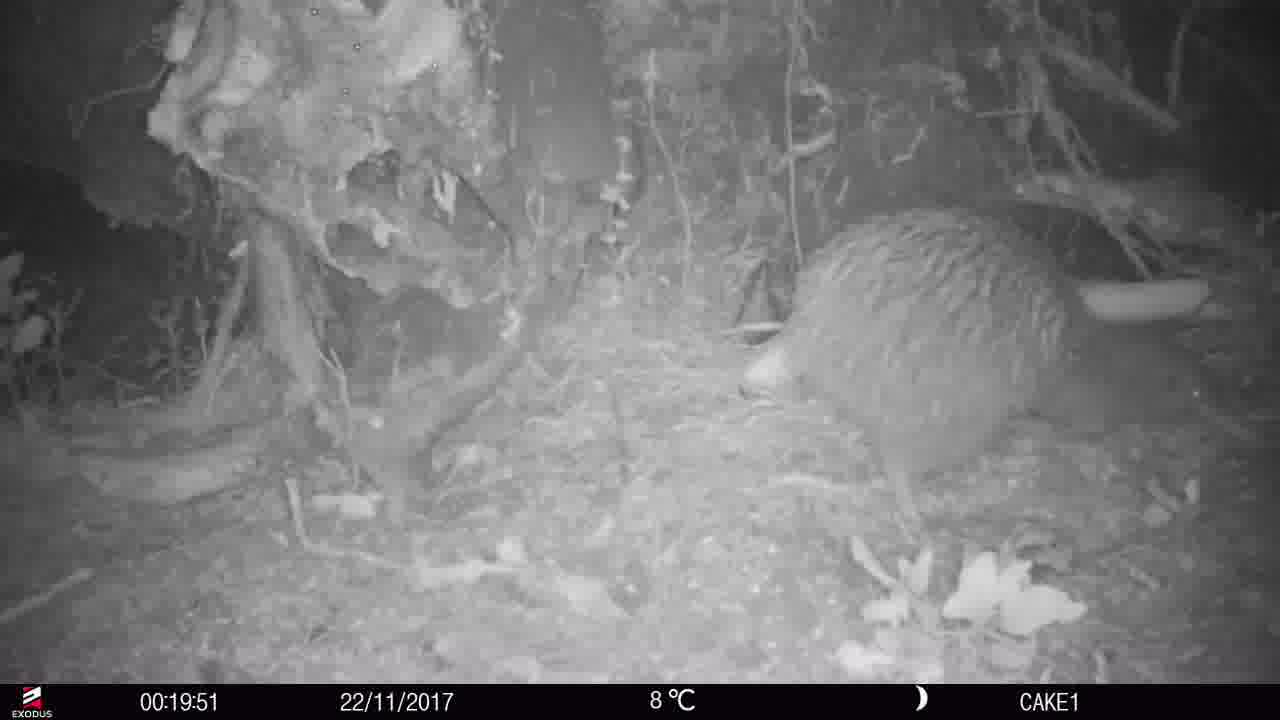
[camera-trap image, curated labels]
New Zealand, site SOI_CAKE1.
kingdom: Animalia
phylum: Chordata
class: Aves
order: Apterygiformes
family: Apterygidae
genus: Apteryx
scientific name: Apteryx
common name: kiwi